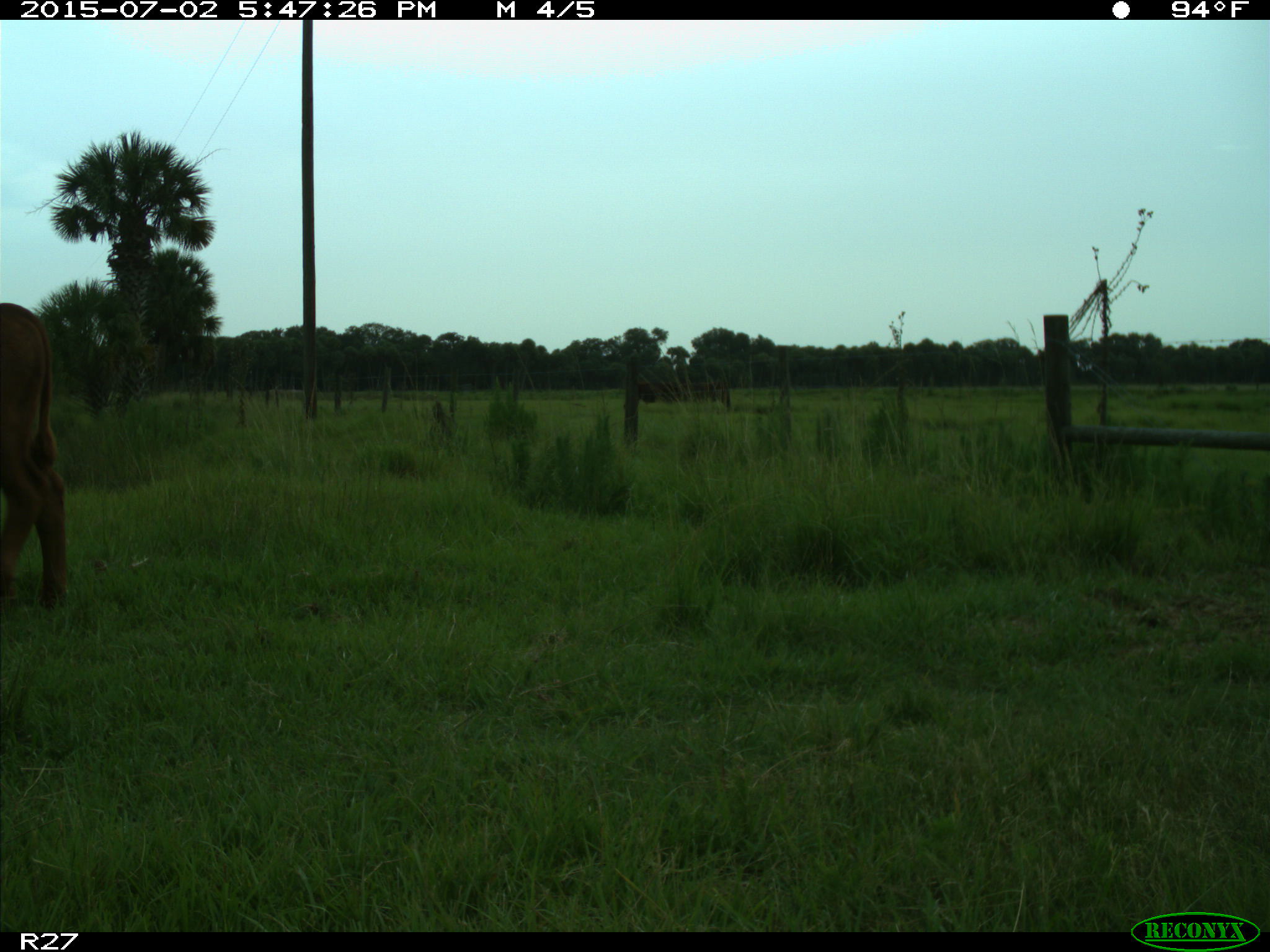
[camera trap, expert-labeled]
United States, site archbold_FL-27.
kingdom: Animalia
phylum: Chordata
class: Mammalia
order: Artiodactyla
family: Bovidae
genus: Bos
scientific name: Bos taurus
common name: domestic cow